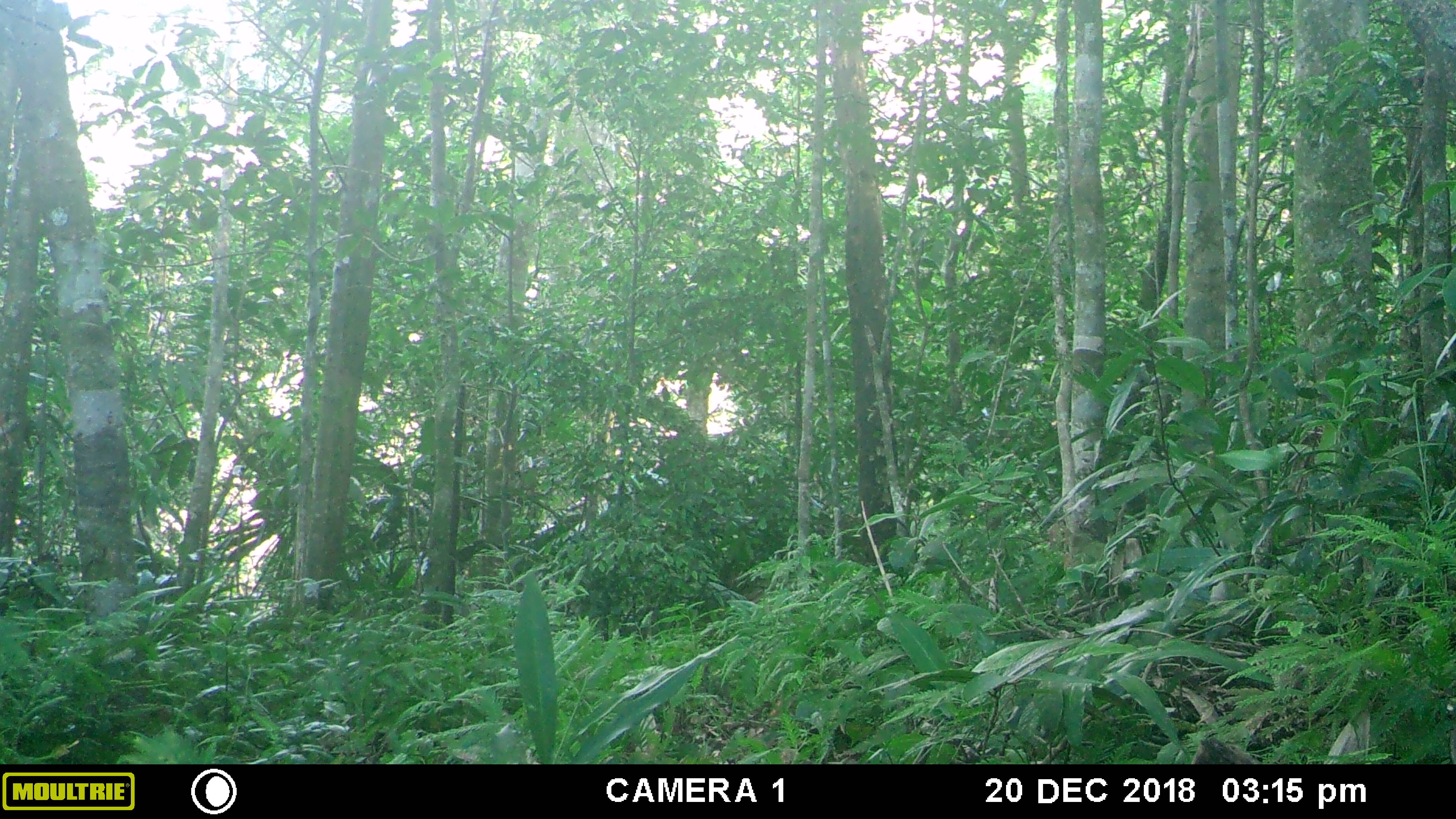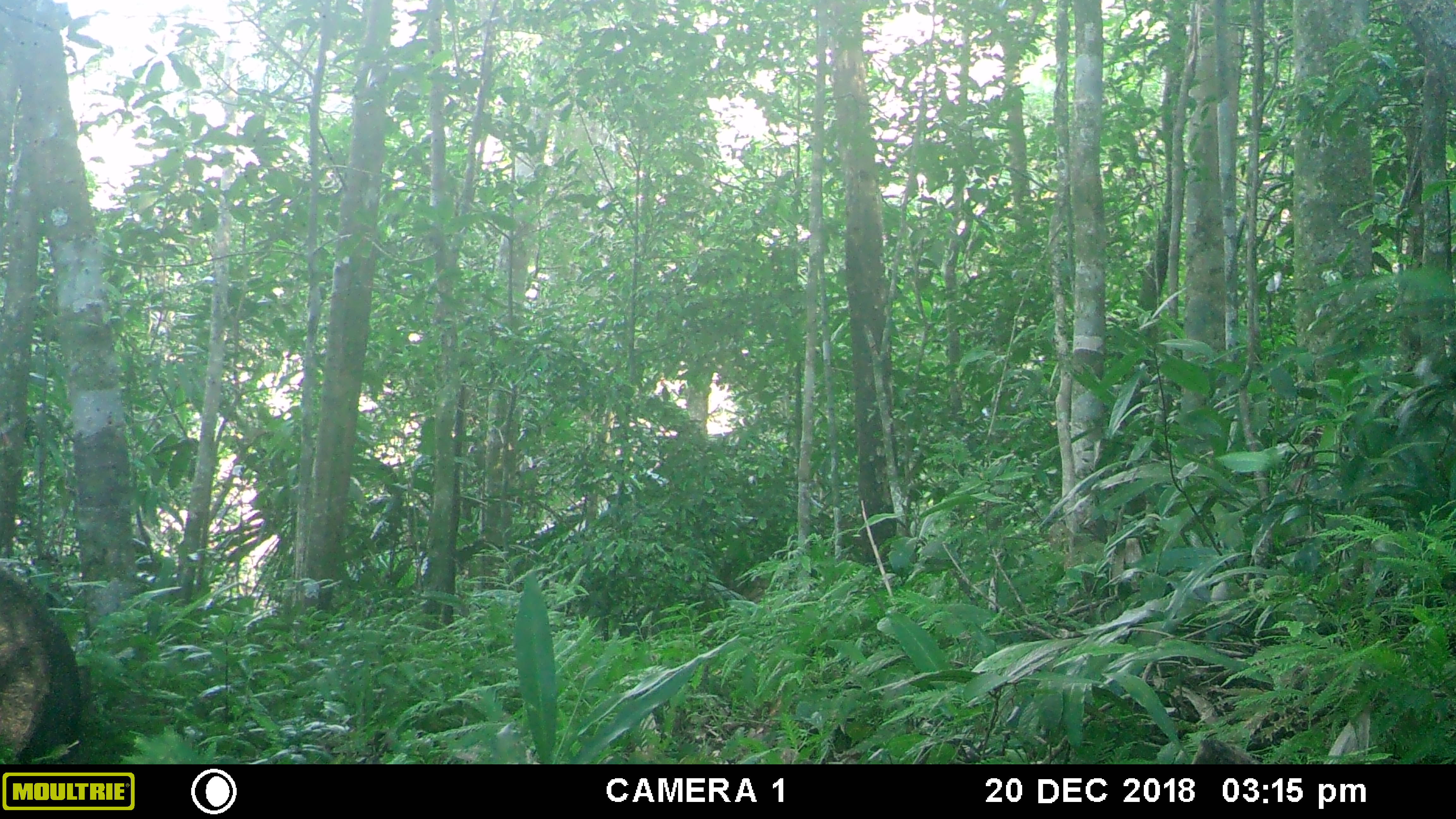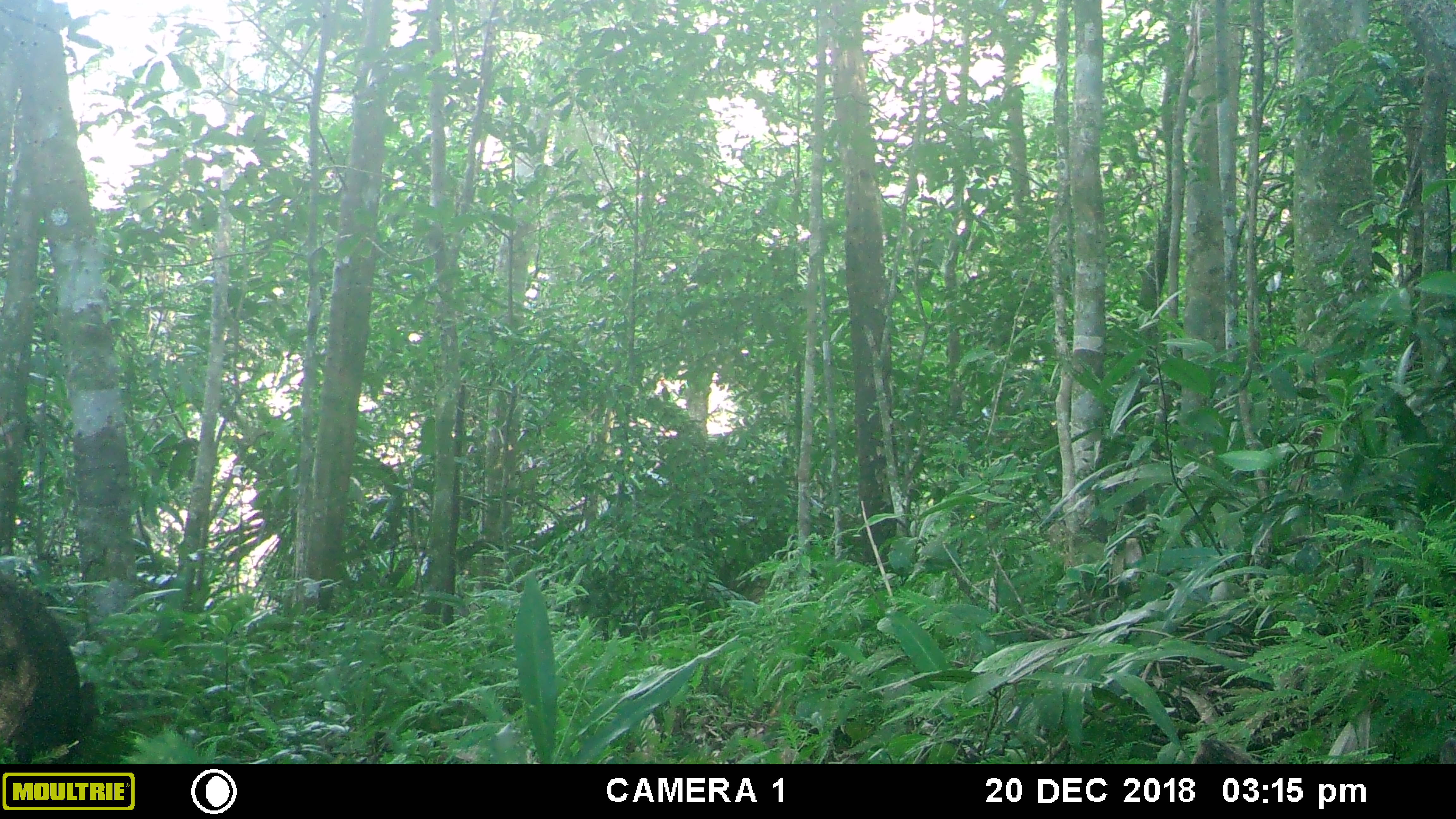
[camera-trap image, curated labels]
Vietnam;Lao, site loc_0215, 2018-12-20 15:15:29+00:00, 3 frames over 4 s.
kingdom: Animalia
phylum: Chordata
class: Mammalia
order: Artiodactyla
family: Suidae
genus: Sus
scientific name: Sus scrofa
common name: eurasian wild pig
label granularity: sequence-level